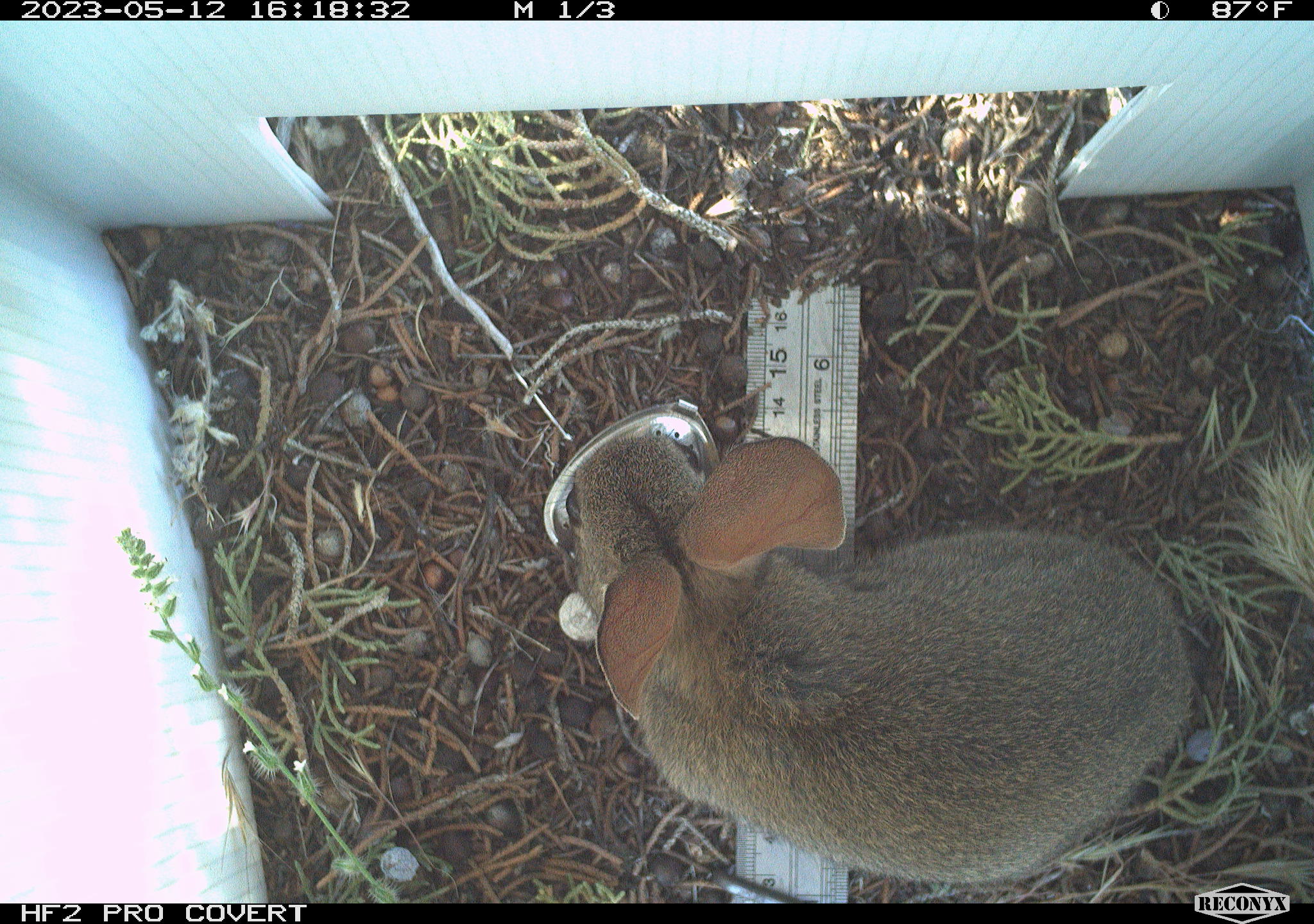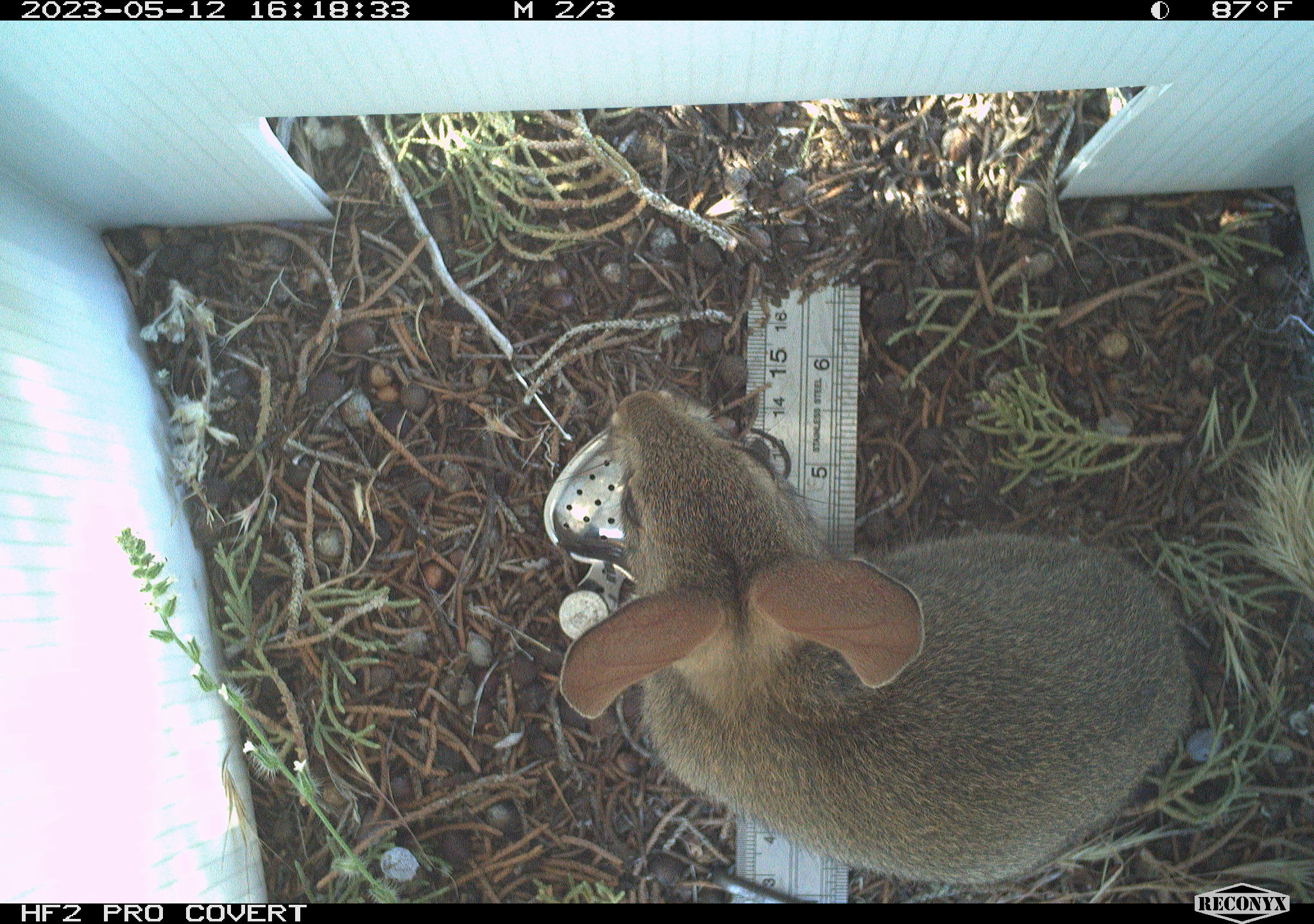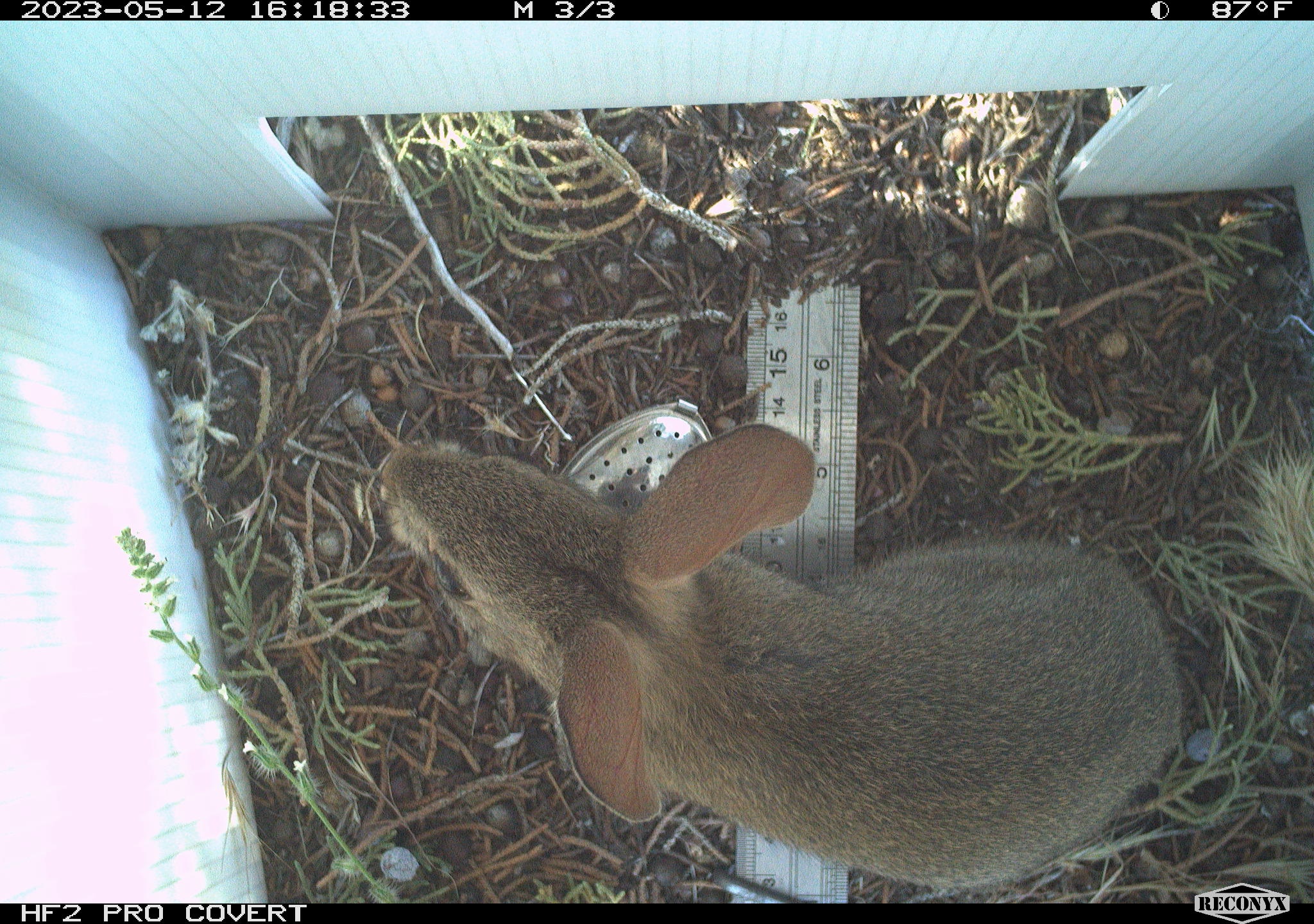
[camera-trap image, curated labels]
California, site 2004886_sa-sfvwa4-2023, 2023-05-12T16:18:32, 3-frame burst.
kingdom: Animalia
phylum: Chordata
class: Mammalia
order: Lagomorpha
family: Leporidae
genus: Sylvilagus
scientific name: Sylvilagus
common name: cottontail rabbits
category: sylvilagus species